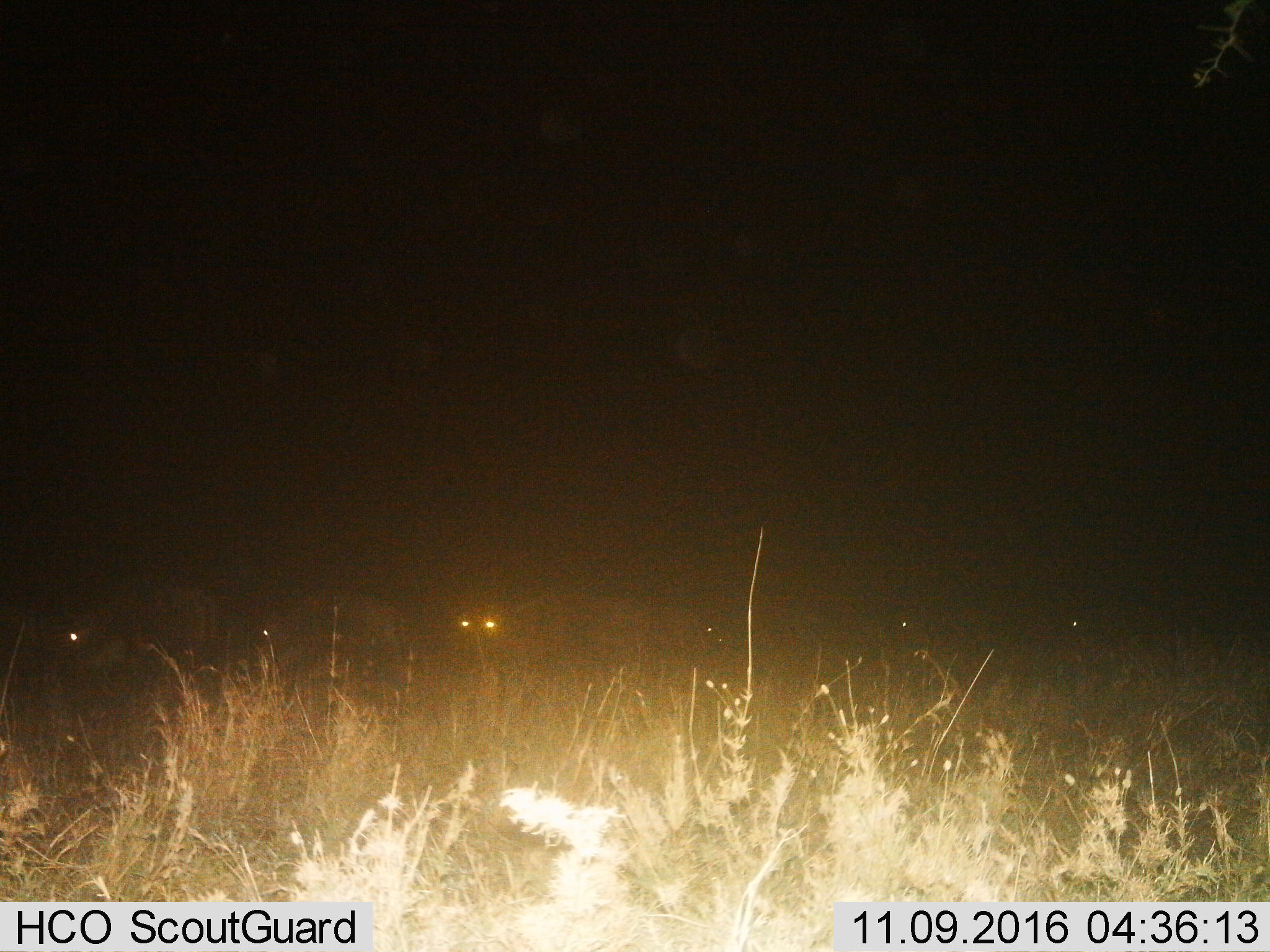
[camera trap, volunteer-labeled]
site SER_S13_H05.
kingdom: Animalia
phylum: Chordata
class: Mammalia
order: Artiodactyla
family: Bovidae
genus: Connochaetes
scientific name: Connochaetes taurinus taurinus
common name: blue wildebeest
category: wildebeestblue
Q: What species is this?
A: Wildebeestblue (blue wildebeest) (Connochaetes taurinus taurinus).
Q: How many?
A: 6.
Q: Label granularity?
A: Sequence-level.